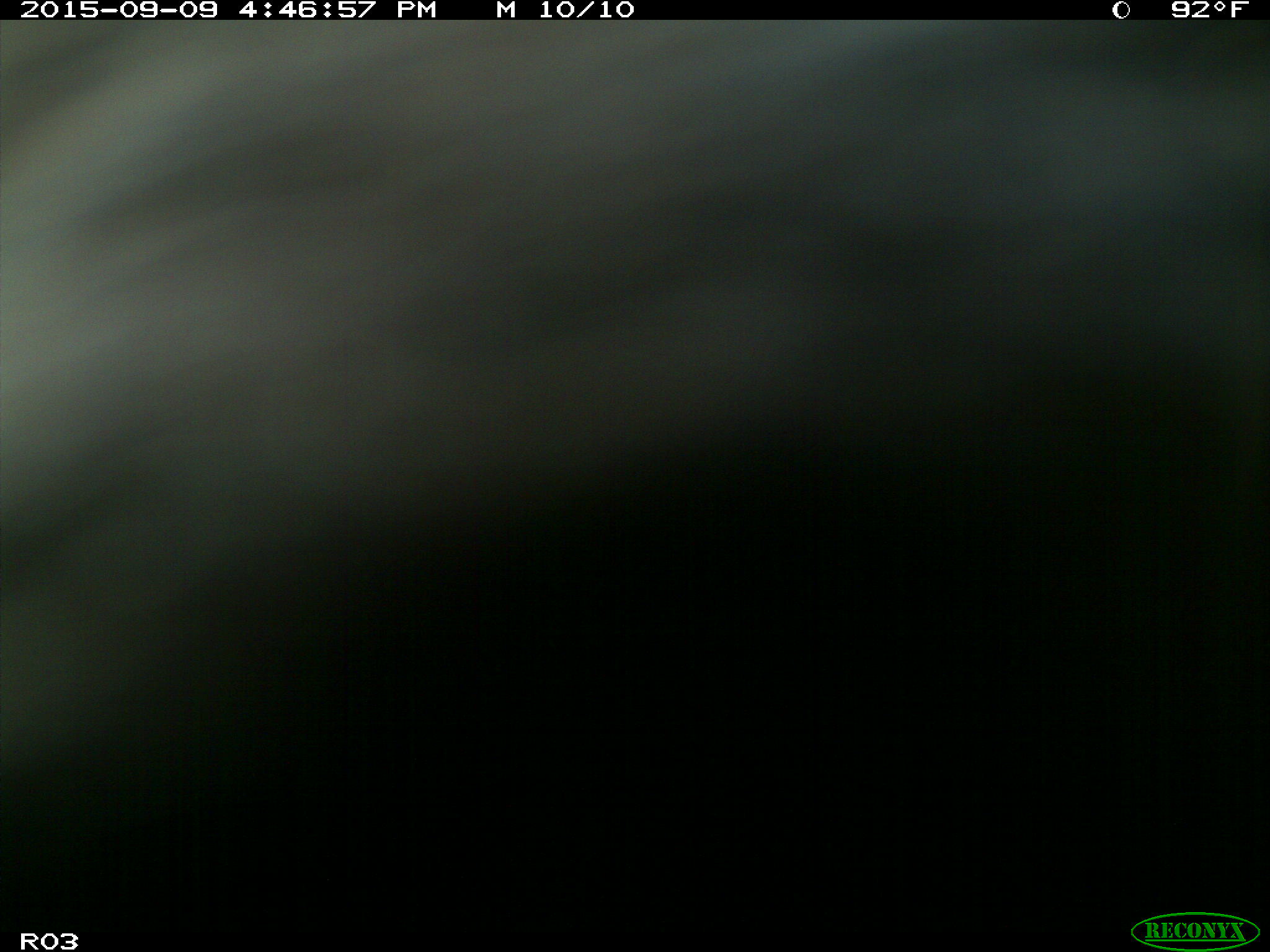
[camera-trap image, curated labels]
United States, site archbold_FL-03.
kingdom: Animalia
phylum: Chordata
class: Mammalia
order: Artiodactyla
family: Bovidae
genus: Bos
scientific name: Bos taurus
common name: domestic cow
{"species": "Bos taurus (domestic cow)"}